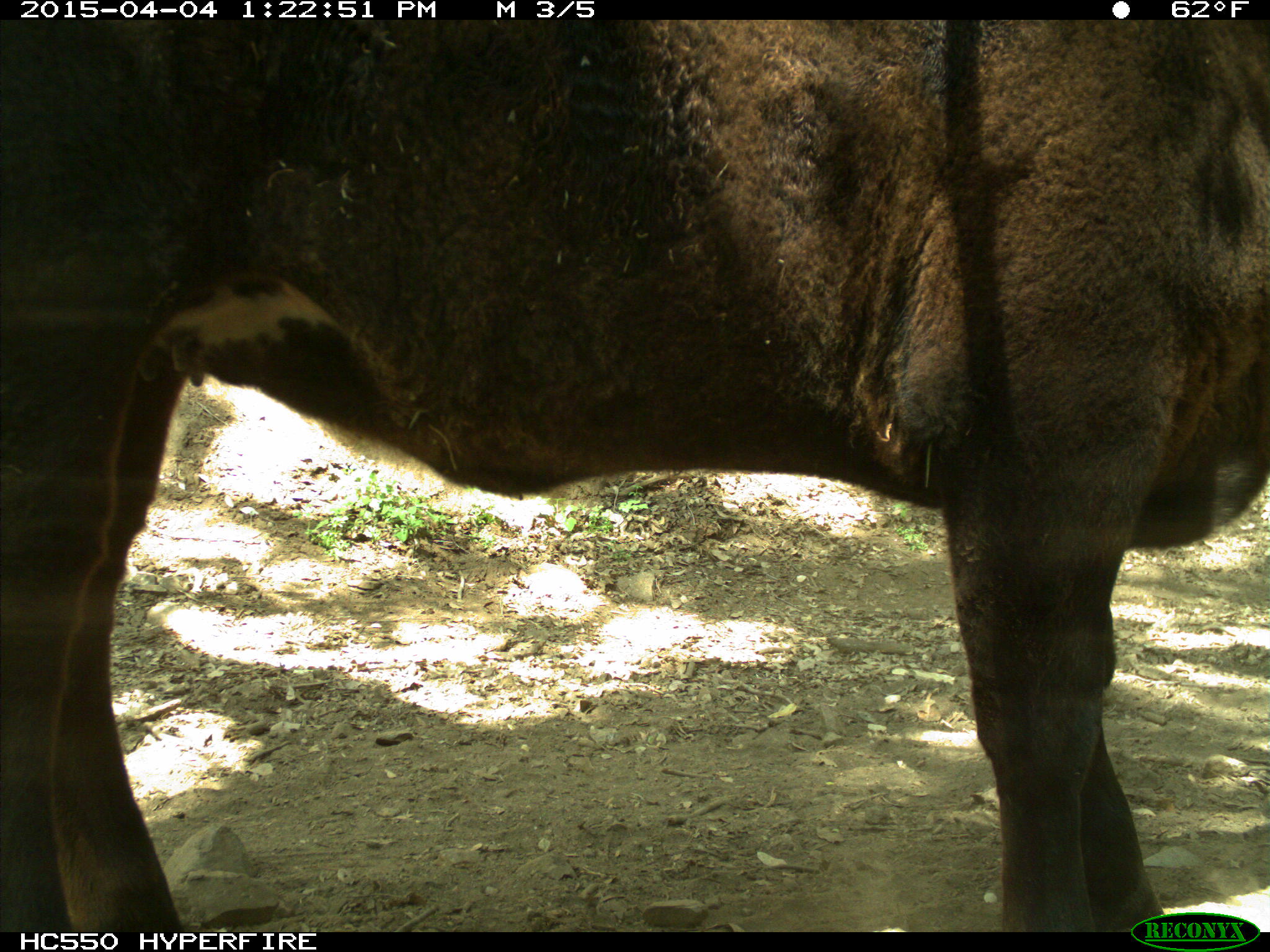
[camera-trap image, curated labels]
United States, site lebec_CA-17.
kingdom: Animalia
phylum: Chordata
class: Mammalia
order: Artiodactyla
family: Bovidae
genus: Bos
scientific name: Bos taurus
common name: domestic cow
Bos taurus (domestic cow).